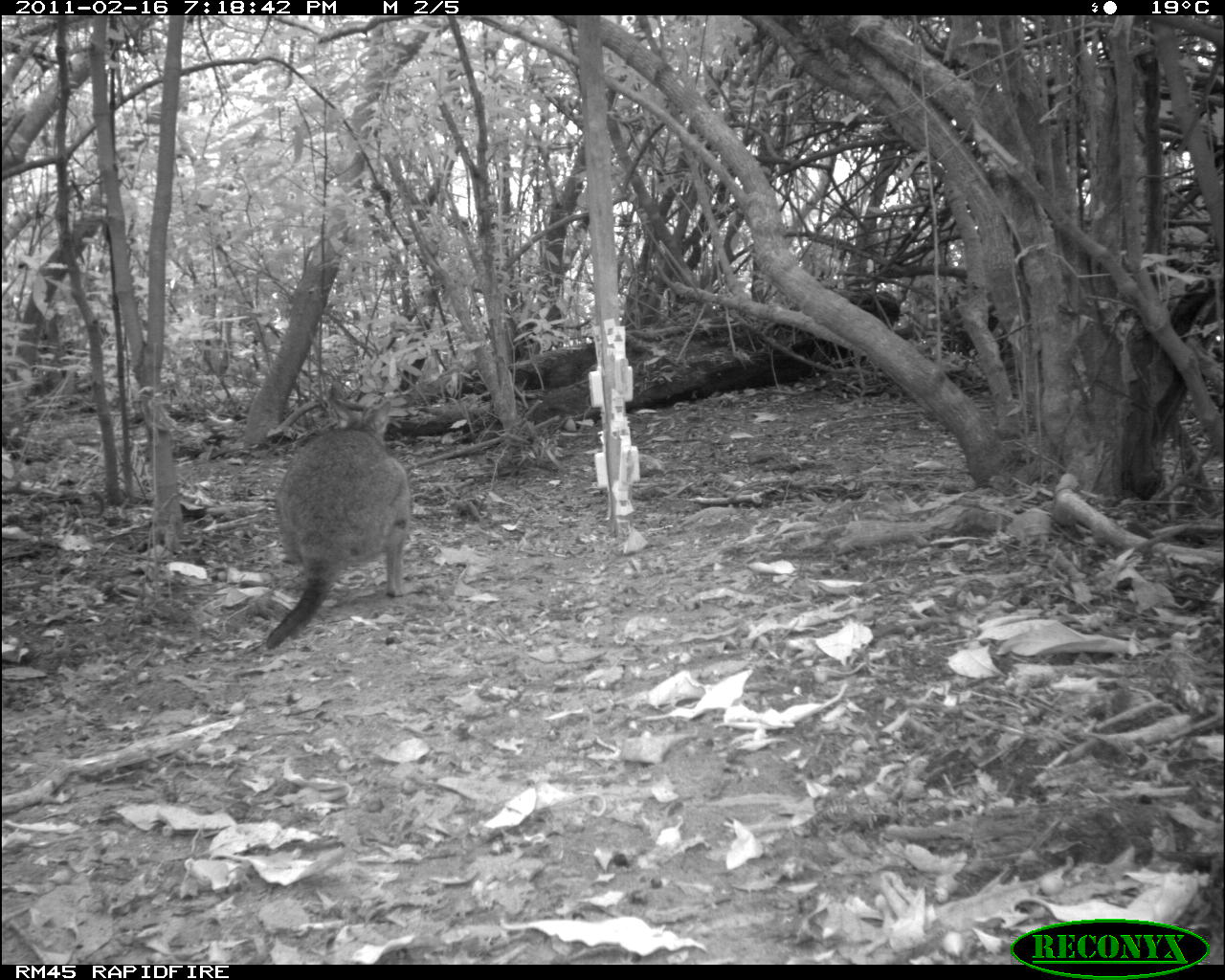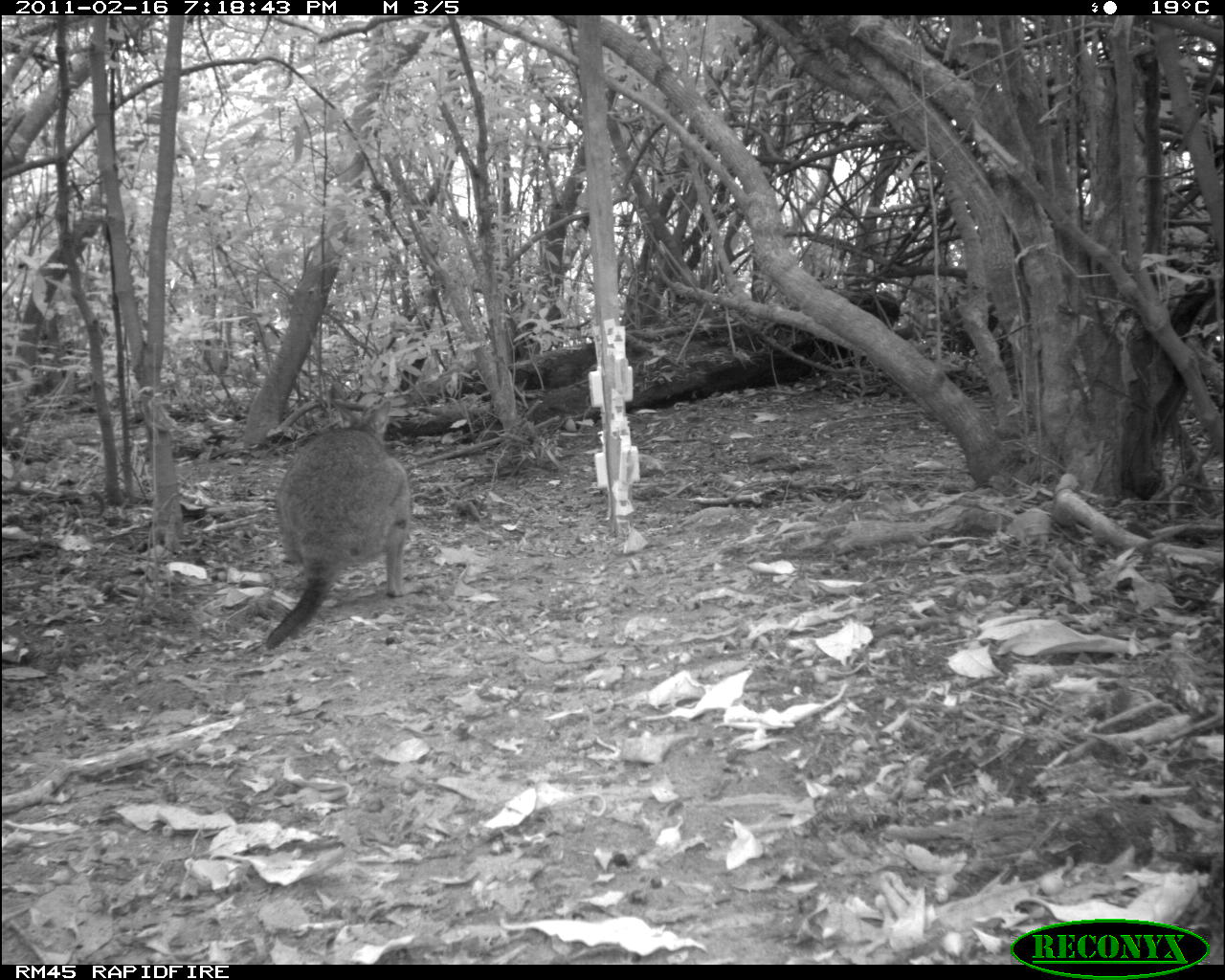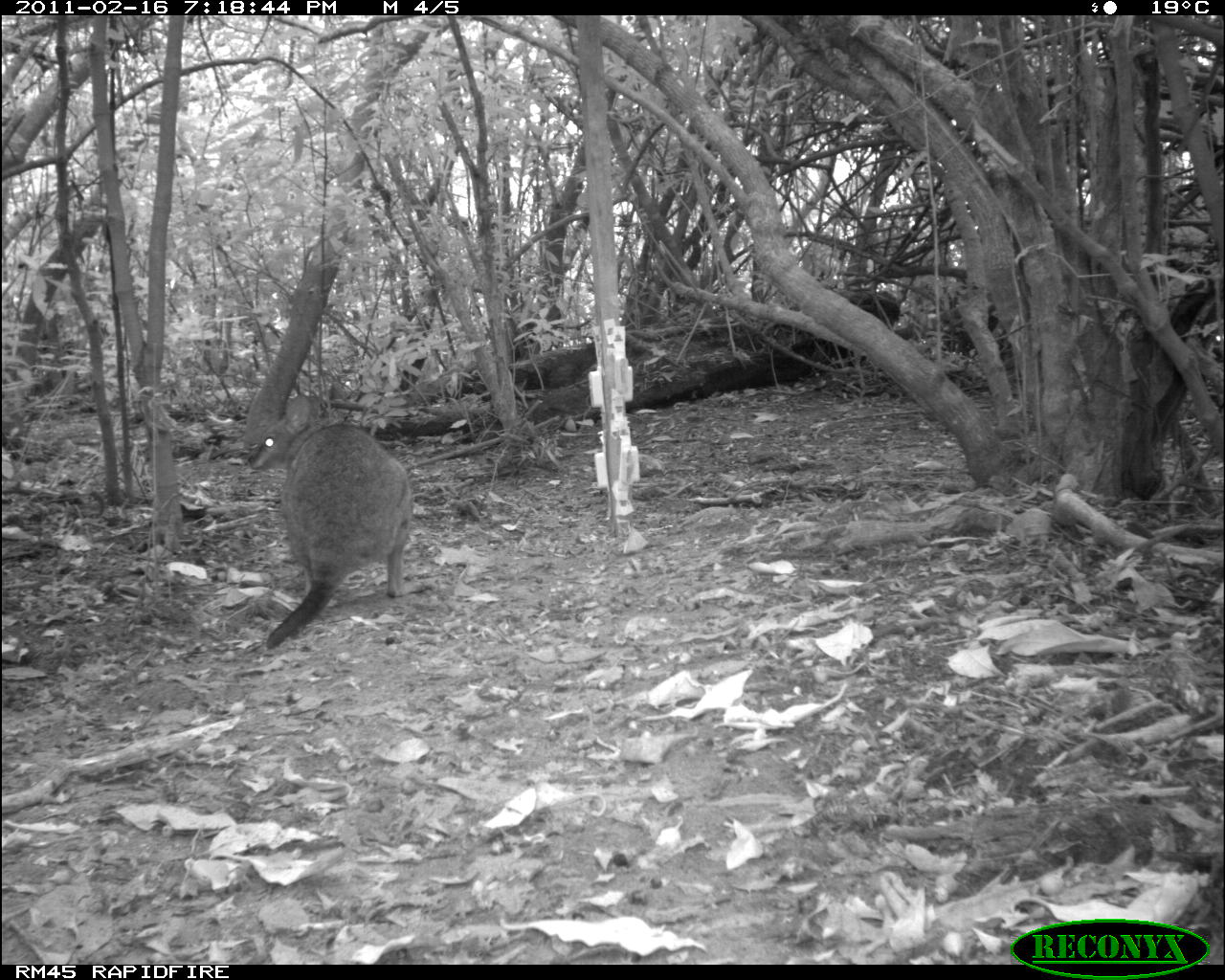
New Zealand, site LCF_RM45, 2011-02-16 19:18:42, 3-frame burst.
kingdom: Animalia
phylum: Chordata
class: Mammalia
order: Diprotodontia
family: Macropodidae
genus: Notamacropus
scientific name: Notamacropus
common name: wallaby